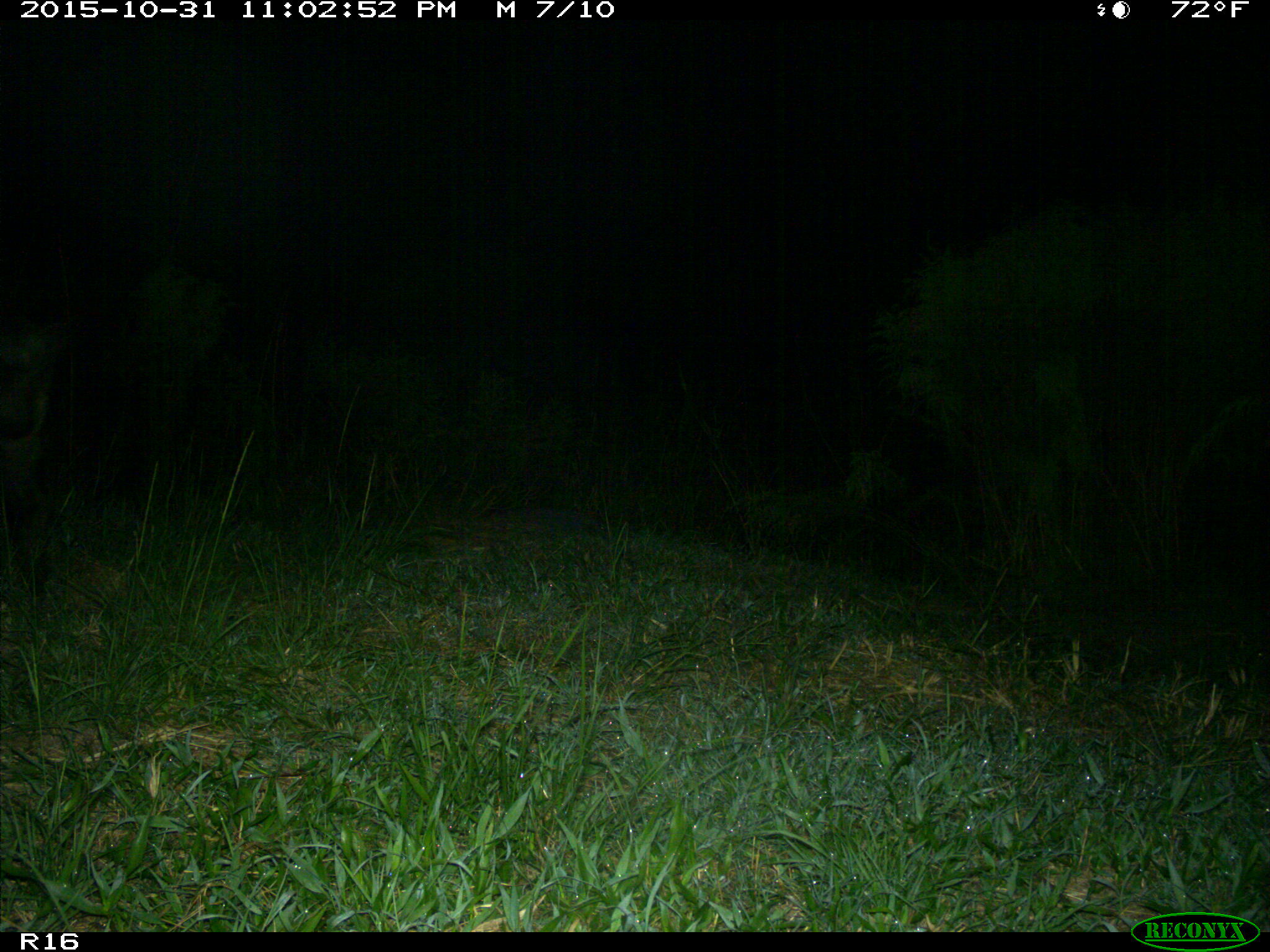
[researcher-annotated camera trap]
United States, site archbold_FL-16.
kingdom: Animalia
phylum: Chordata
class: Mammalia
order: Artiodactyla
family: Suidae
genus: Sus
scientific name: Sus scrofa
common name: wild boar